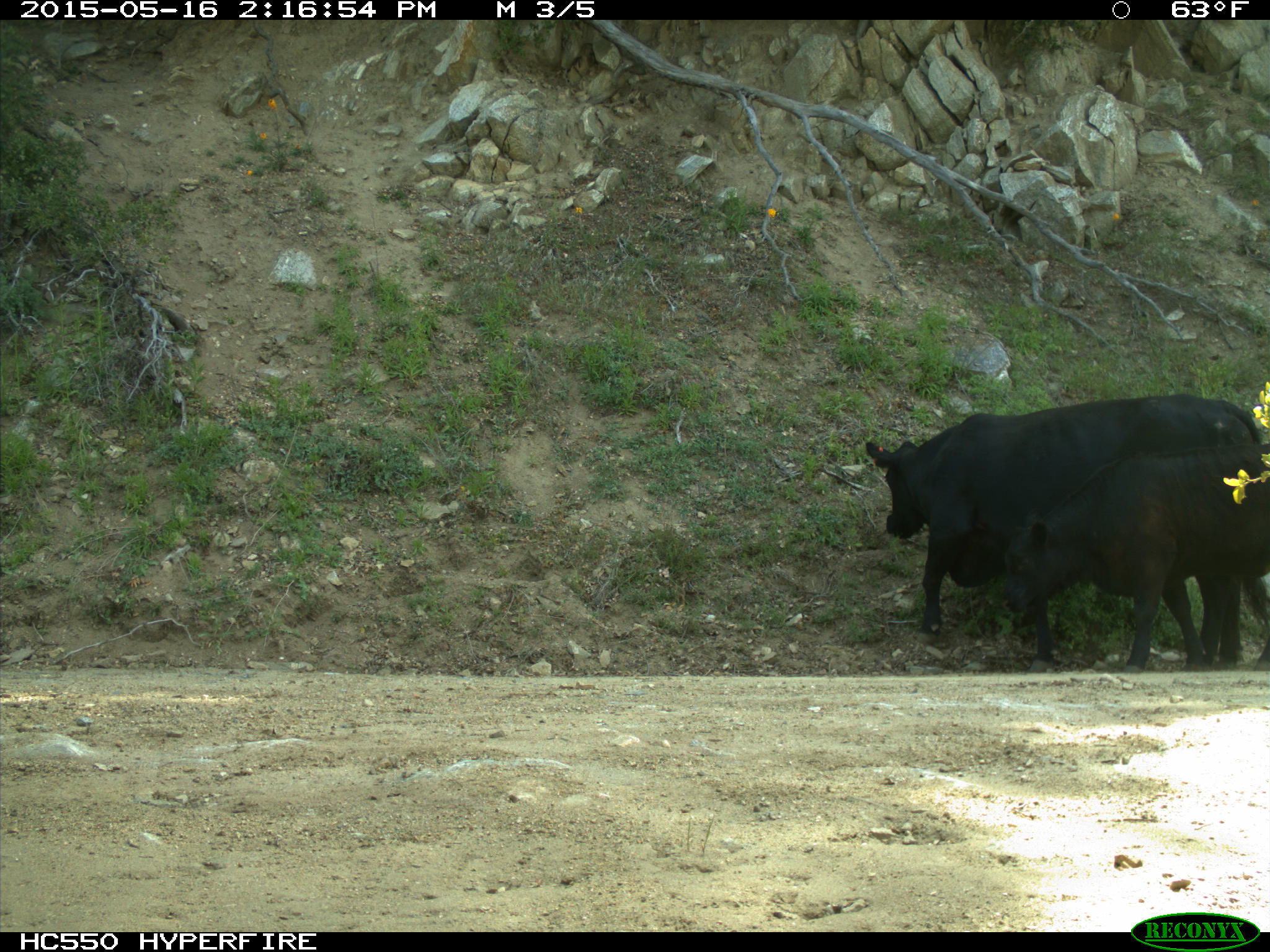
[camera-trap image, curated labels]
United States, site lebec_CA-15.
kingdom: Animalia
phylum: Chordata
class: Mammalia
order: Artiodactyla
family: Bovidae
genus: Bos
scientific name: Bos taurus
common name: domestic cow